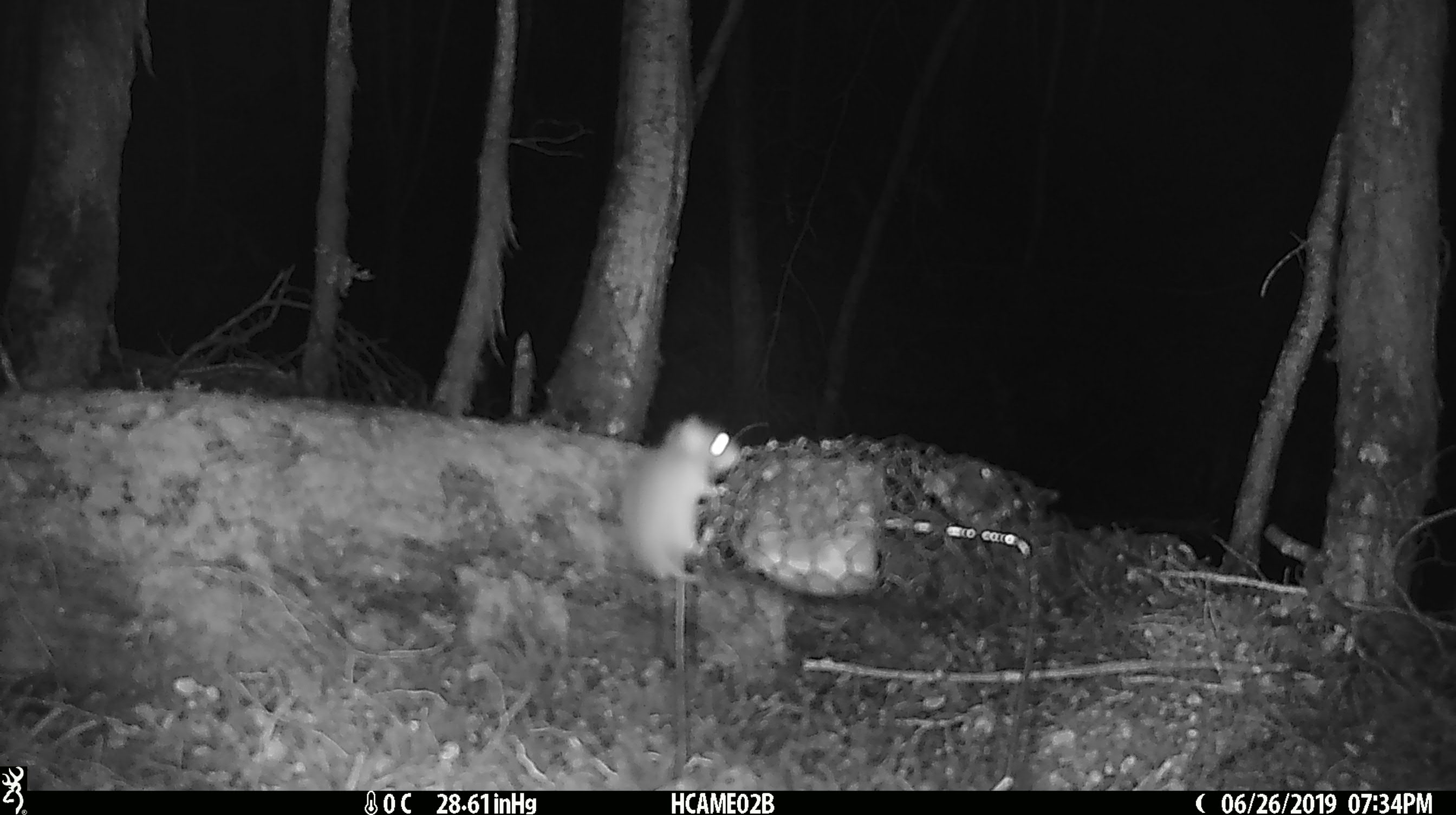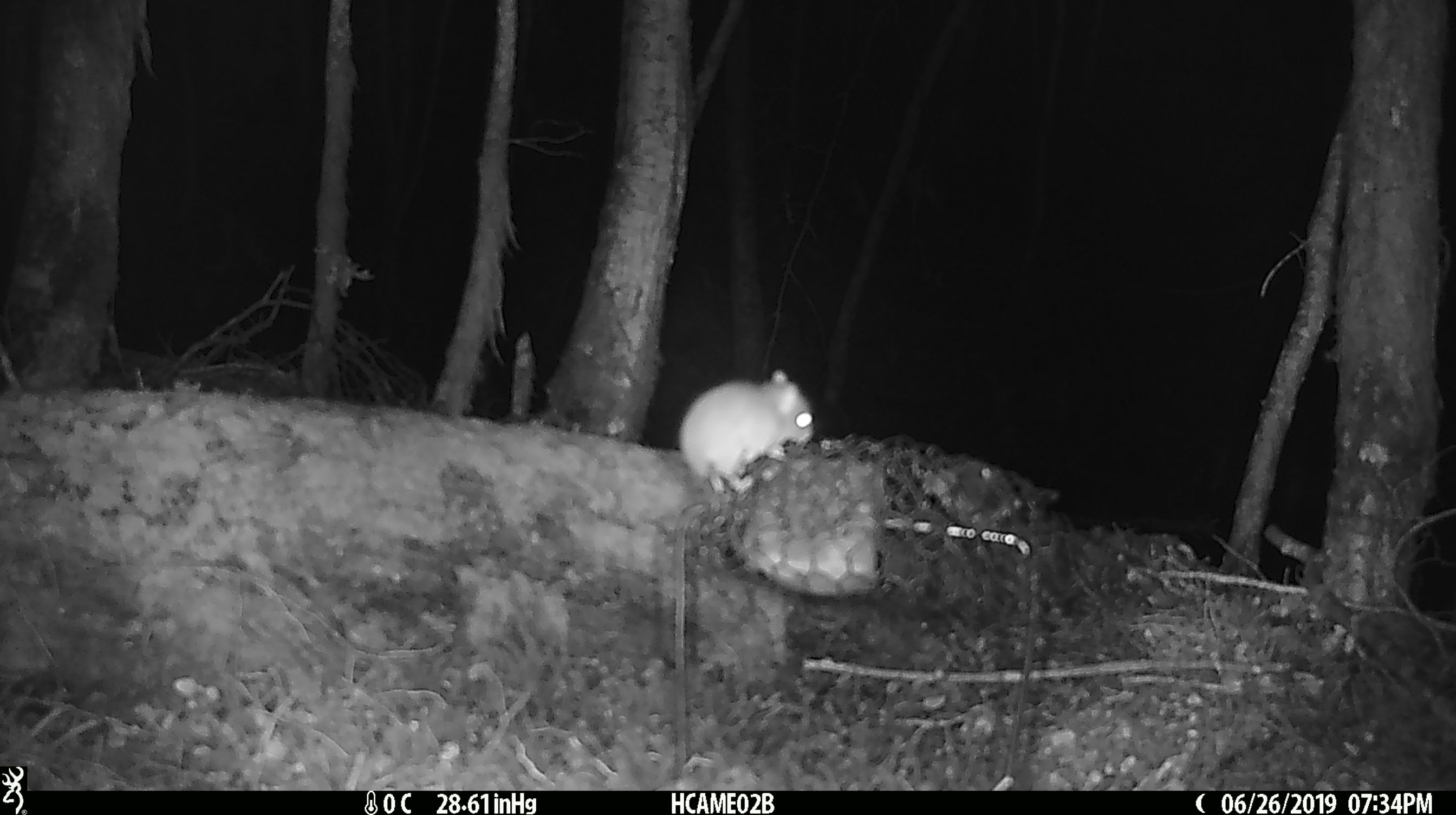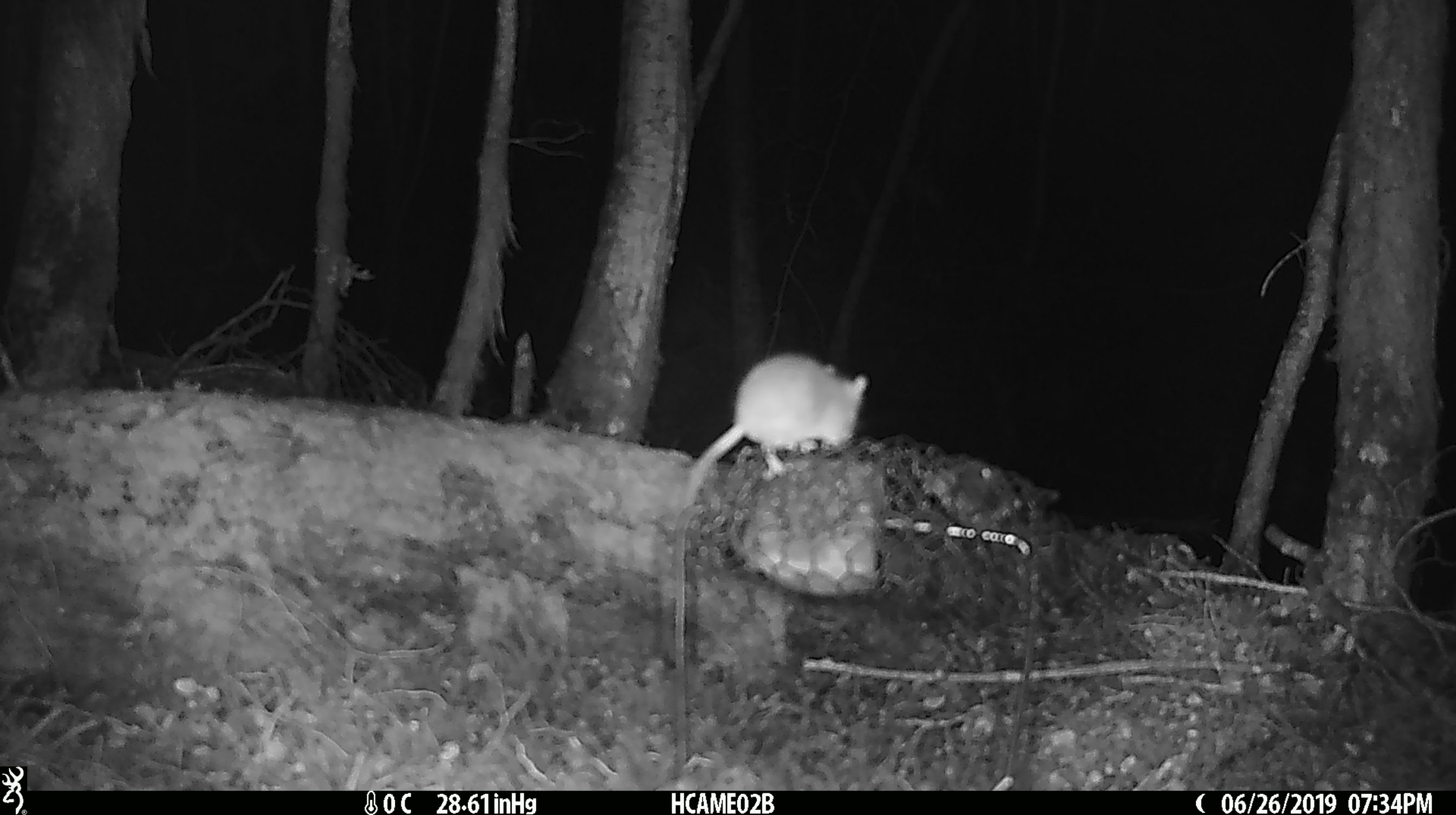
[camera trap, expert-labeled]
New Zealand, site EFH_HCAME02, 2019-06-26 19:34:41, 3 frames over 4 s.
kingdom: Animalia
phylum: Chordata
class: Mammalia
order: Rodentia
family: Muridae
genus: Mus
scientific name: Mus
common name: mouse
Mouse (Mus).